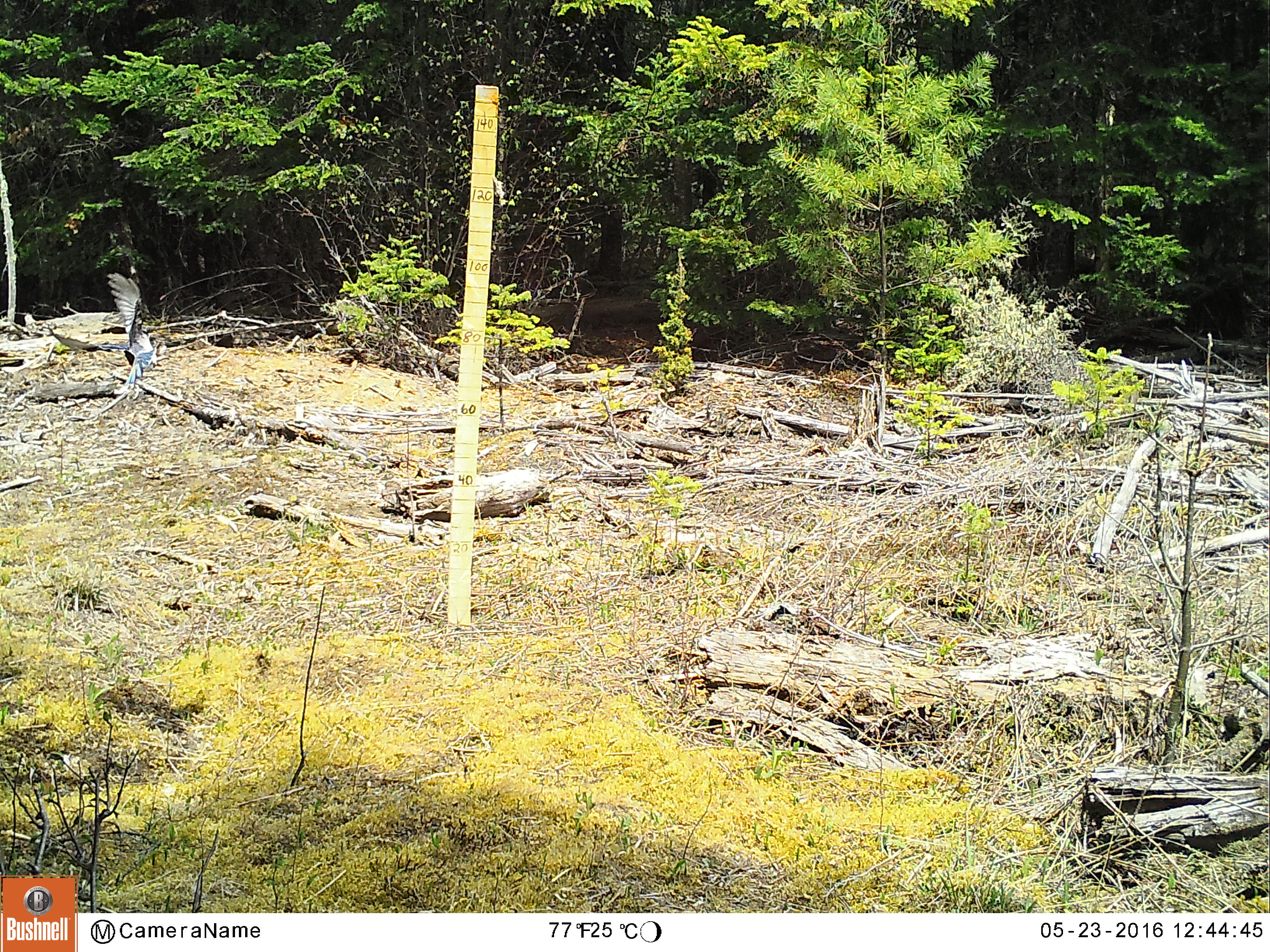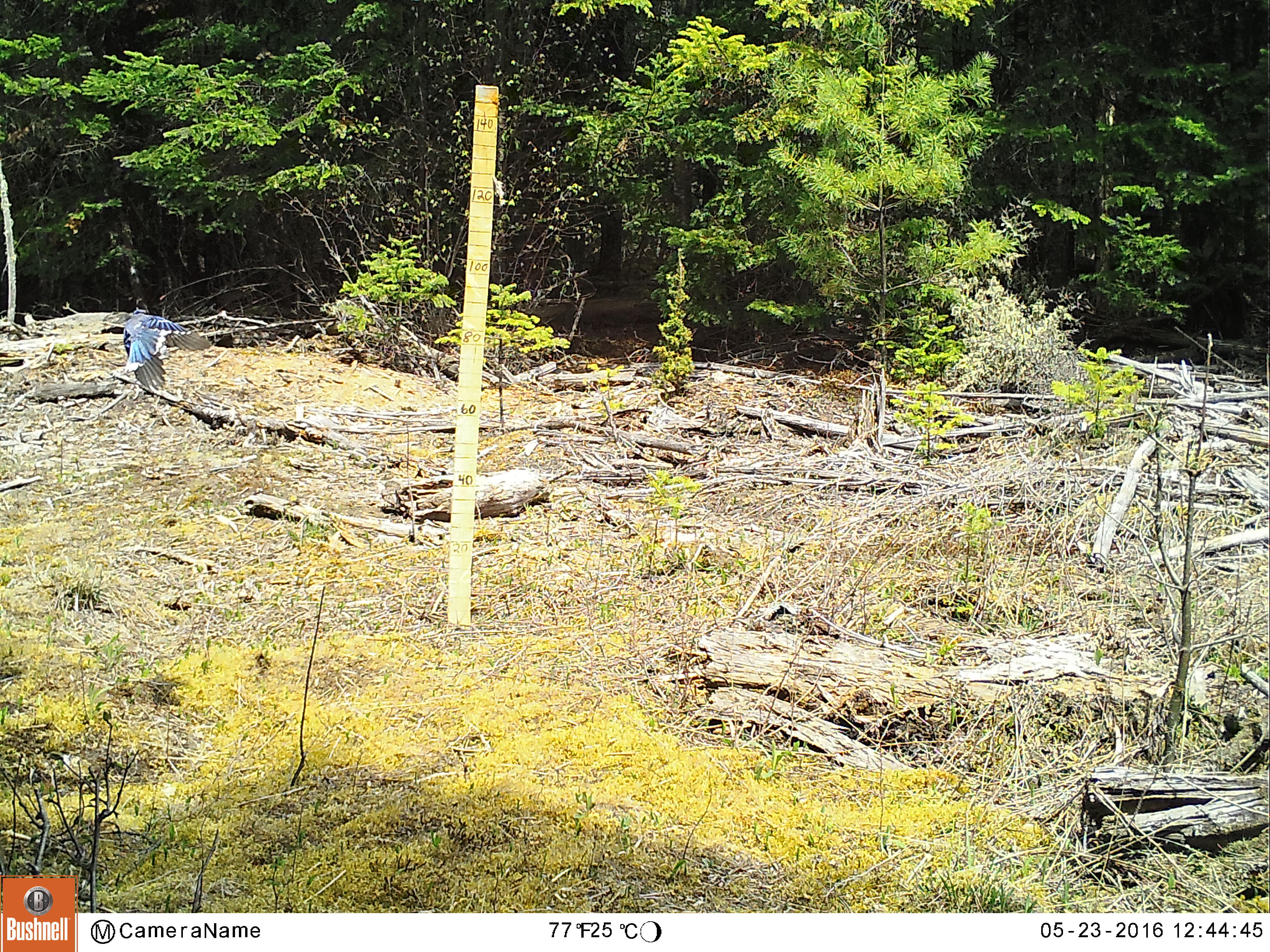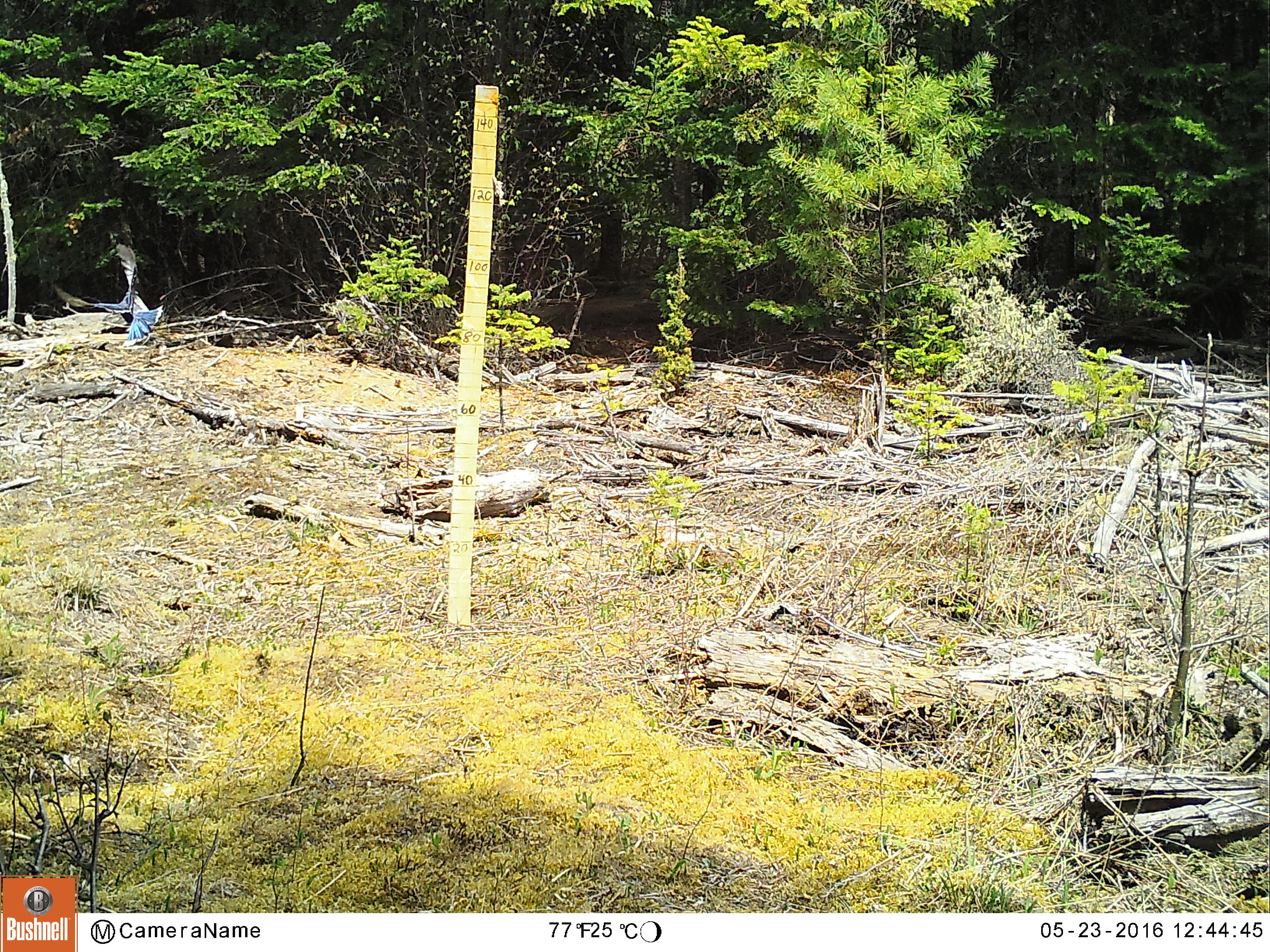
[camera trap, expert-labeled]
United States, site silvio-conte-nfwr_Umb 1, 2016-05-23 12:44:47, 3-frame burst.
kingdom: Animalia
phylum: Chordata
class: Aves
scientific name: Aves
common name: bird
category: bird sp.